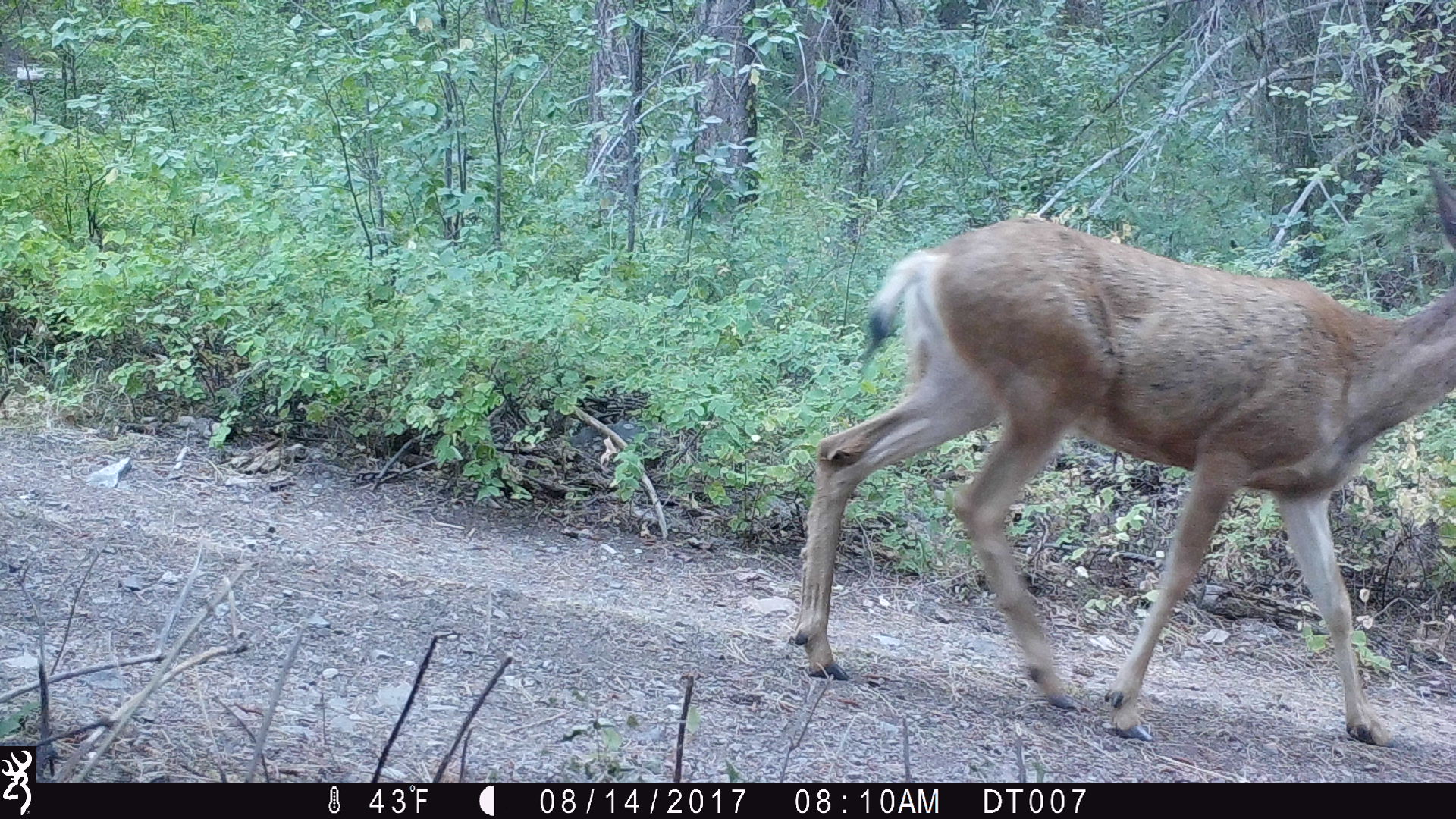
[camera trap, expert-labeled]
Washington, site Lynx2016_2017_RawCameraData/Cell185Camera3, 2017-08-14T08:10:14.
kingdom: Animalia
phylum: Chordata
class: Mammalia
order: Artiodactyla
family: Cervidae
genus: Odocoileus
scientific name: Odocoileus hemionus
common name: mule deer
Odocoileus hemionus (mule deer). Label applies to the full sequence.